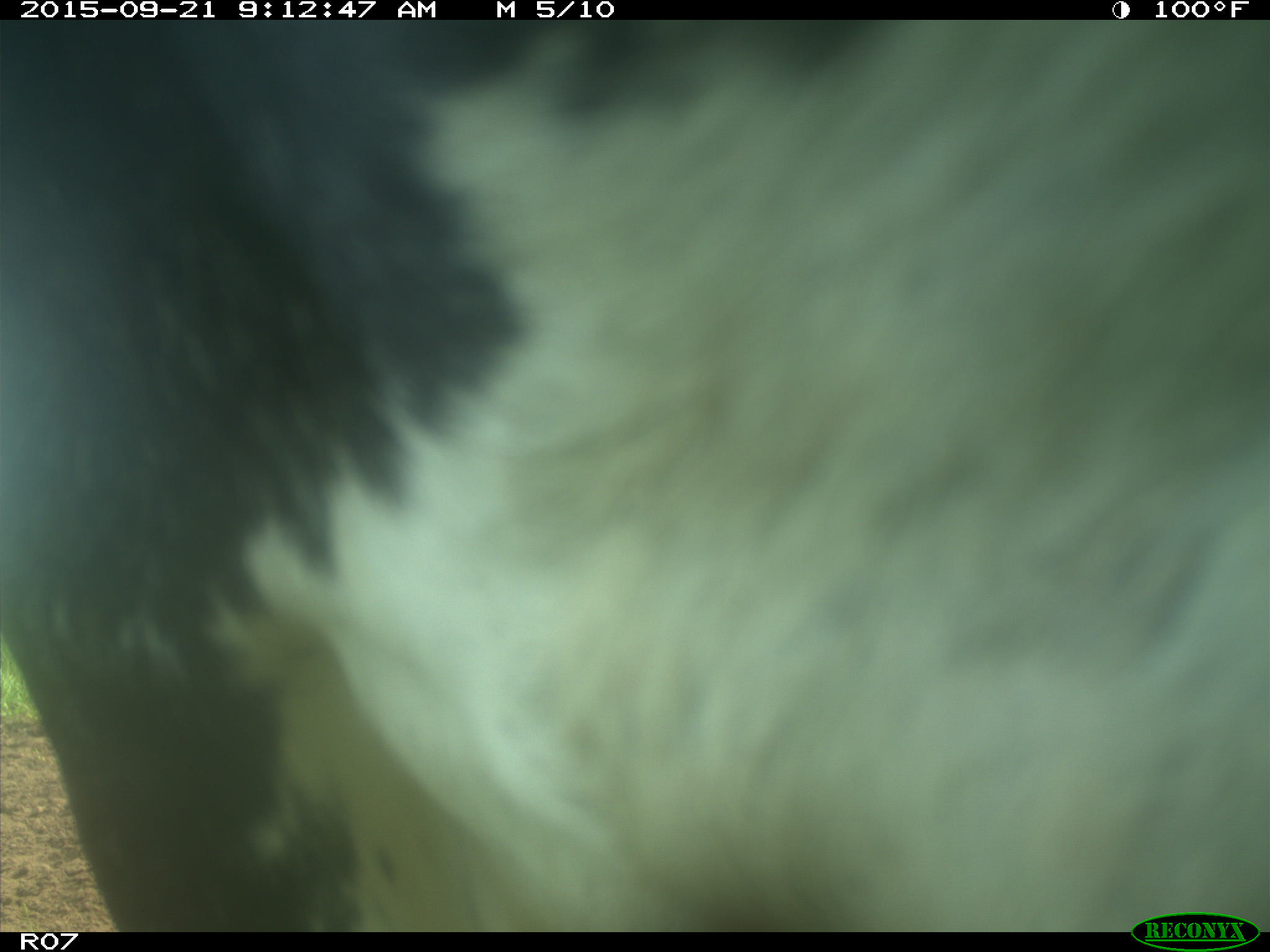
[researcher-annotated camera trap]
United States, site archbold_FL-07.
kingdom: Animalia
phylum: Chordata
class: Mammalia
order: Artiodactyla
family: Bovidae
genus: Bos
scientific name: Bos taurus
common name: domestic cow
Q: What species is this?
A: Bos taurus (domestic cow).